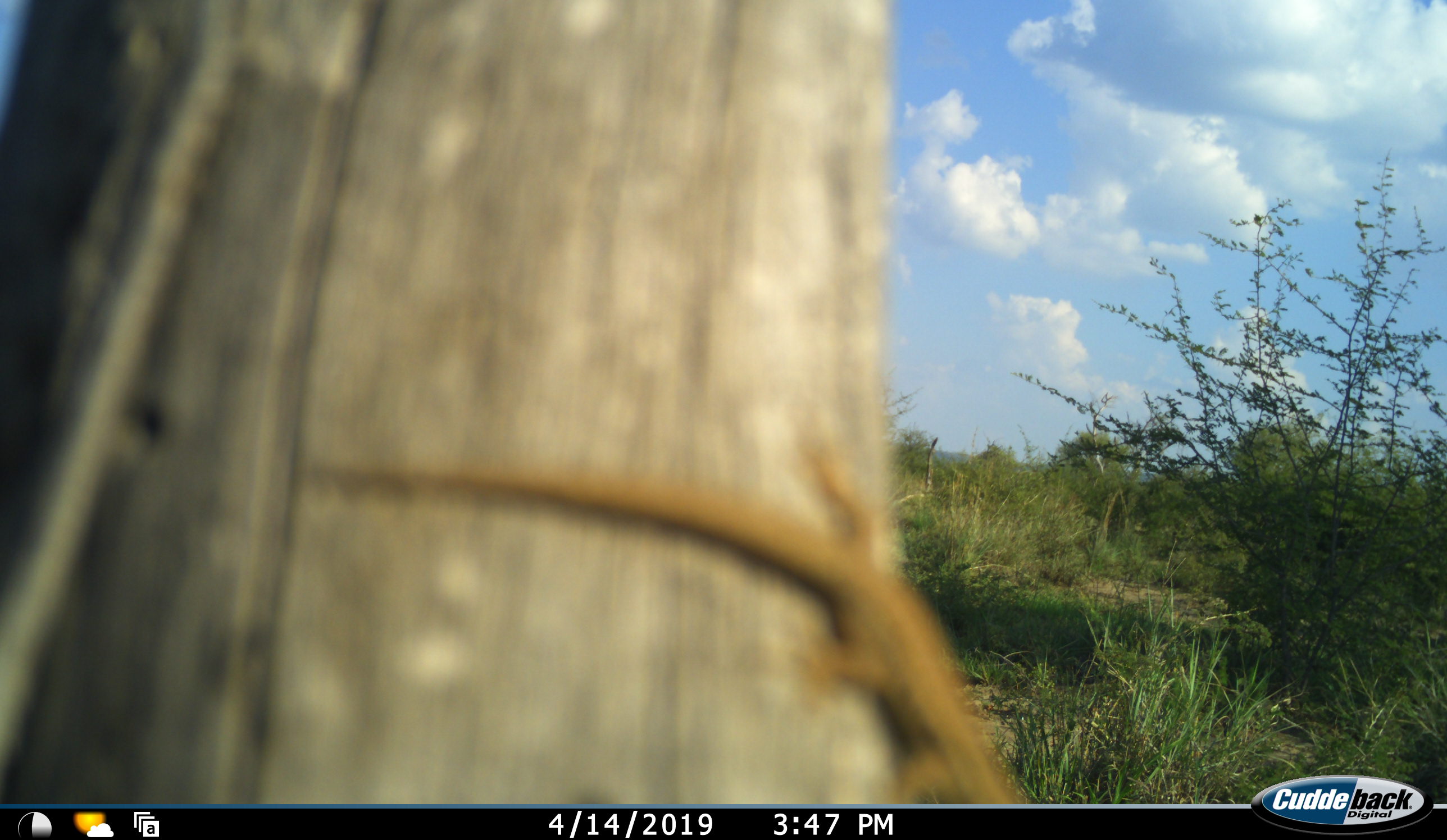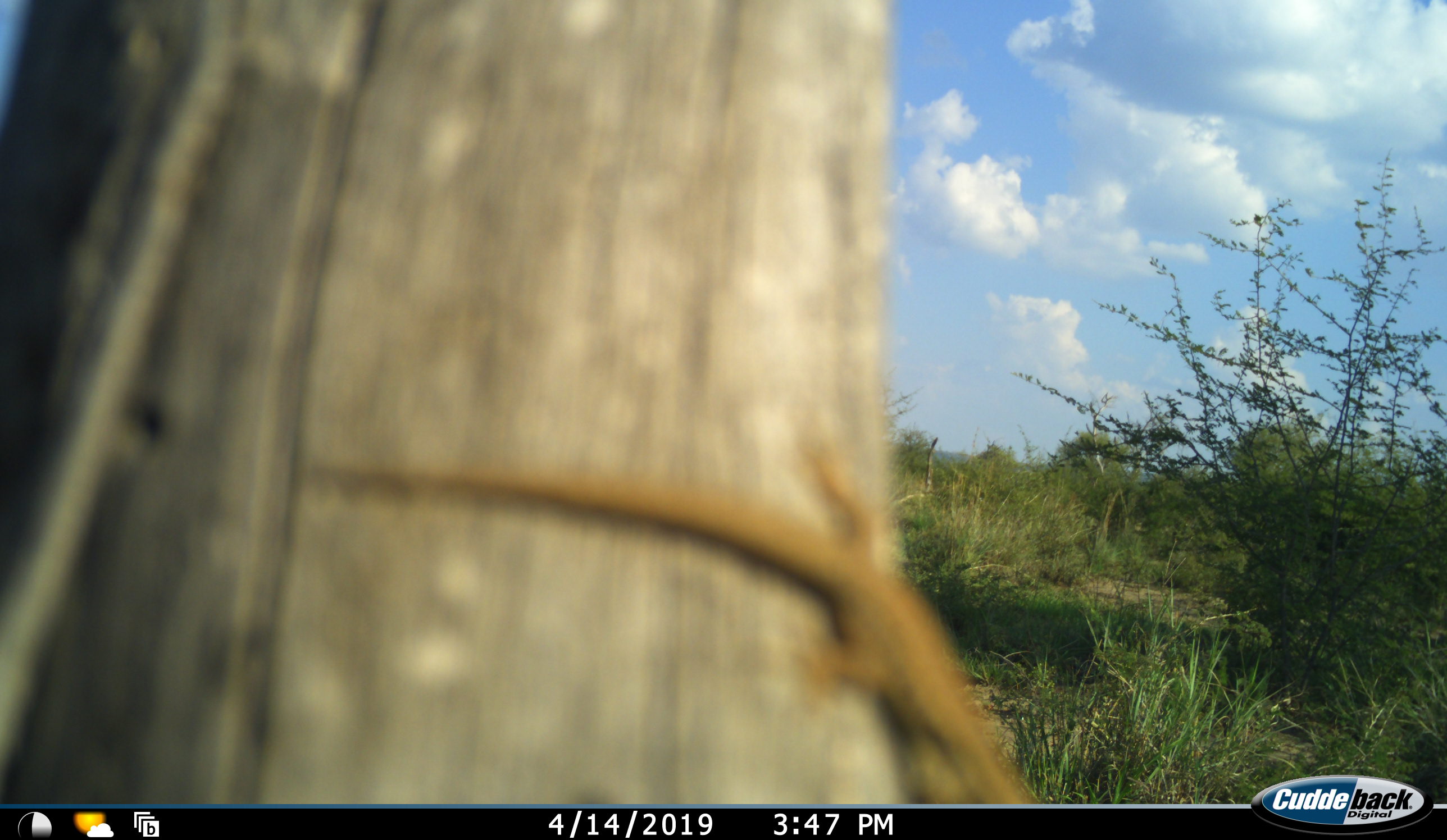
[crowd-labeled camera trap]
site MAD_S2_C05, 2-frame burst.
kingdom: Animalia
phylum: Chordata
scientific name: Vertebrata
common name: reptile or amphibian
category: reptilesamphibians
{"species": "reptilesamphibians (reptile or amphibian) (Vertebrata)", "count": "1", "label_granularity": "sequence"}